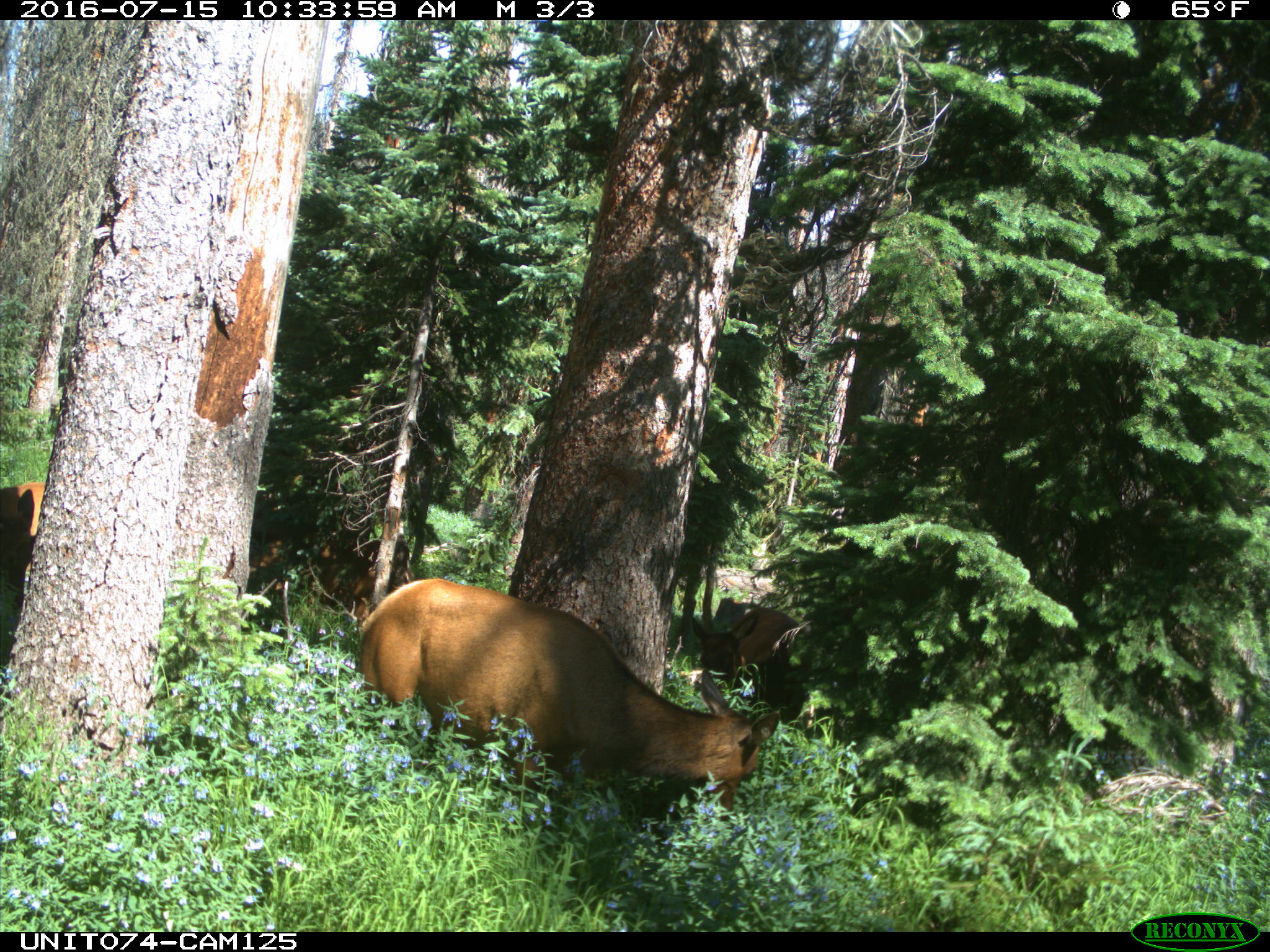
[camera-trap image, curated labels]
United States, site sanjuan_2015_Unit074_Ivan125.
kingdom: Animalia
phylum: Chordata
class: Mammalia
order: Artiodactyla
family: Cervidae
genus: Cervus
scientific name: Cervus elaphus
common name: red deer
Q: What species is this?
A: Cervus elaphus (red deer).